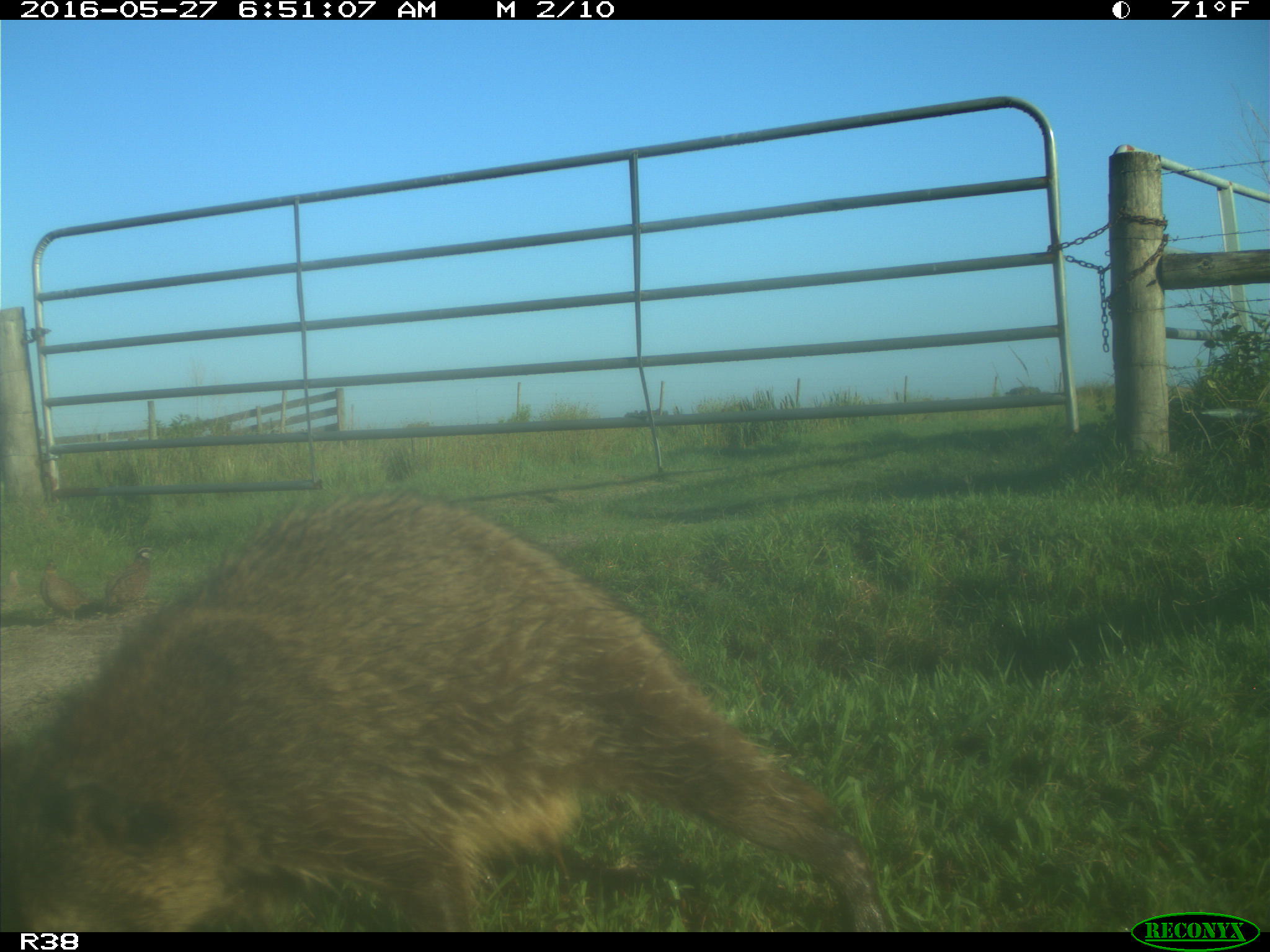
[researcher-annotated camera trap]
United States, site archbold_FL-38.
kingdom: Animalia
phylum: Chordata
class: Mammalia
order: Carnivora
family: Procyonidae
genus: Procyon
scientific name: Procyon lotor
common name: common raccoon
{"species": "Procyon lotor (common raccoon)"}